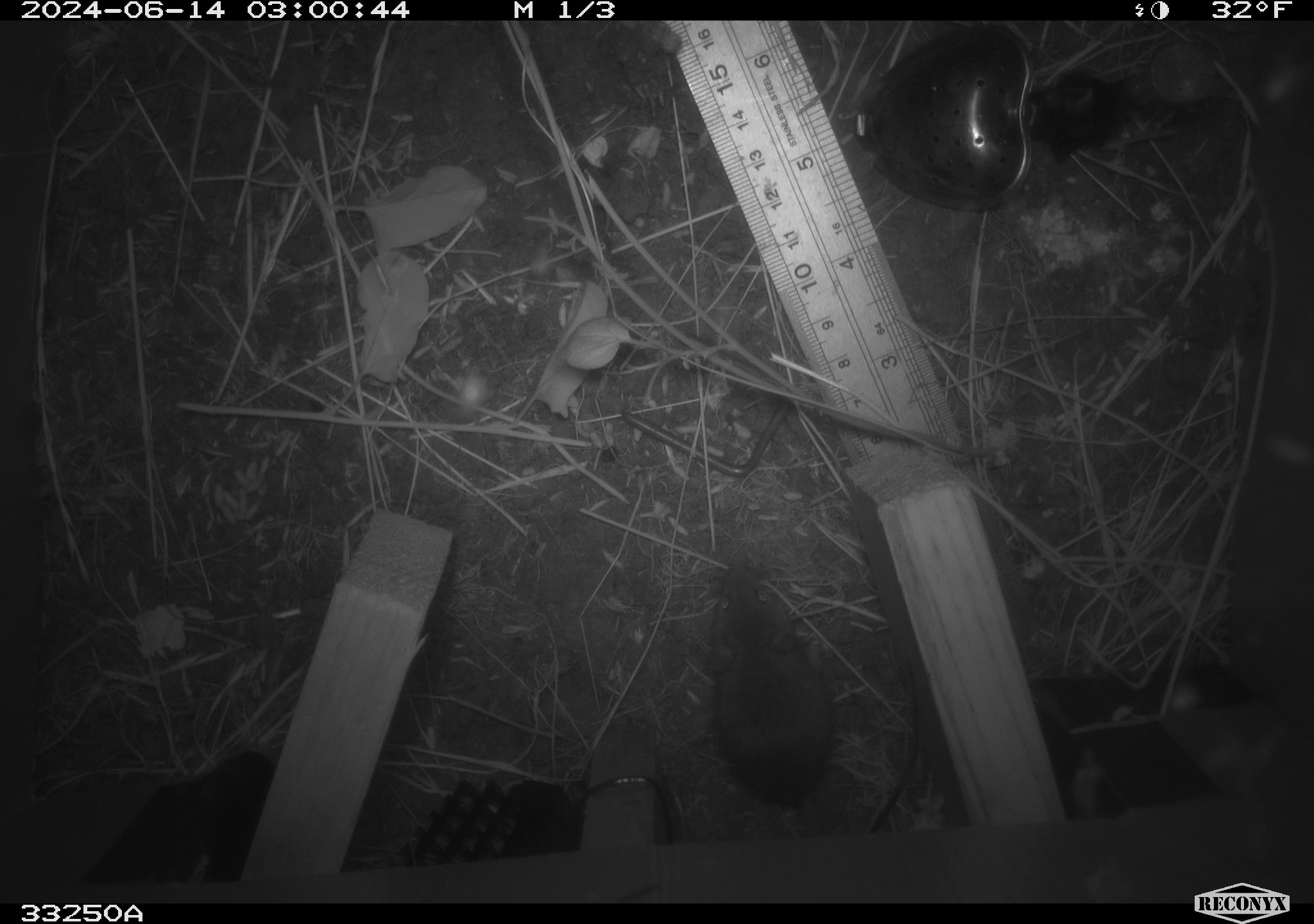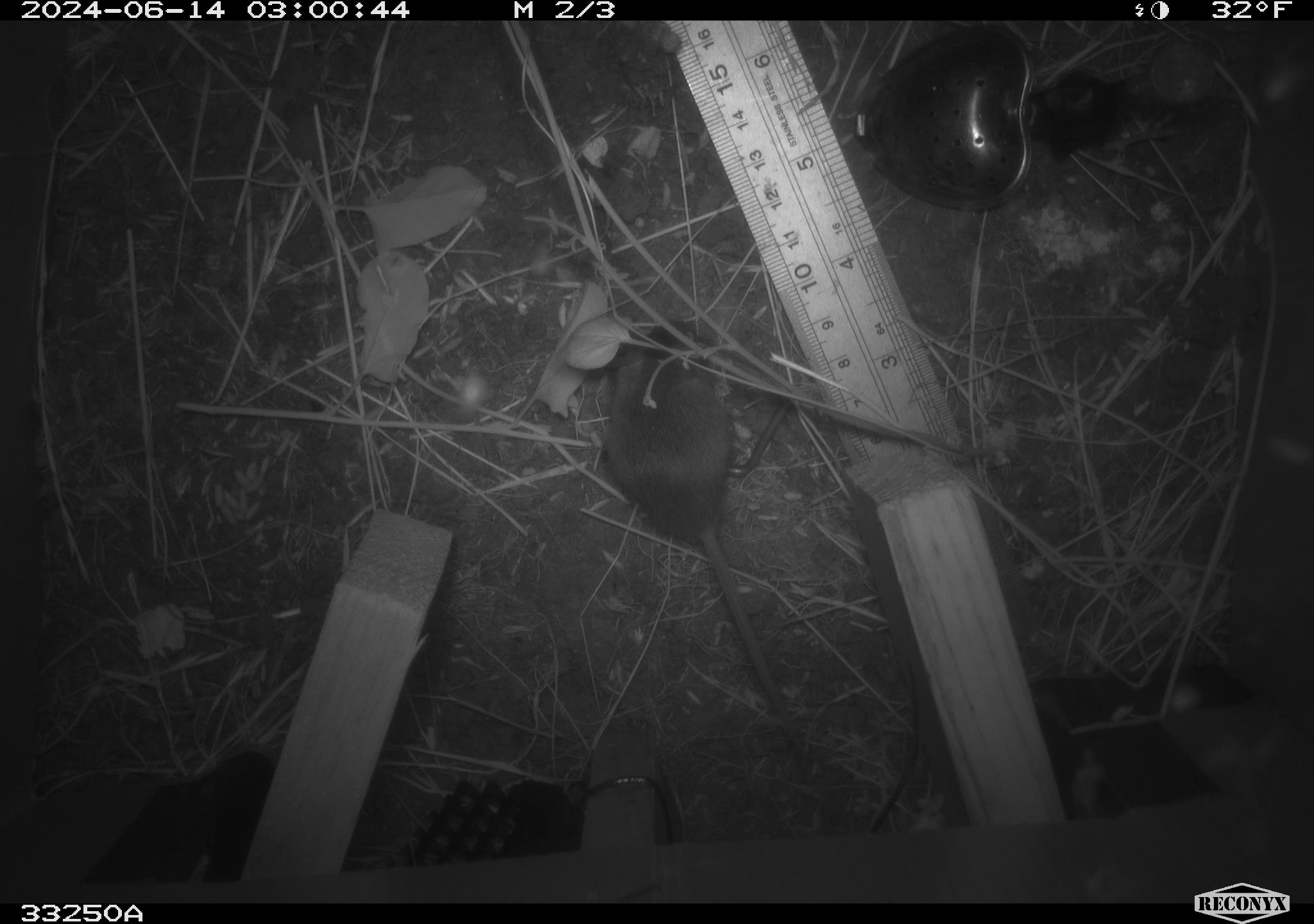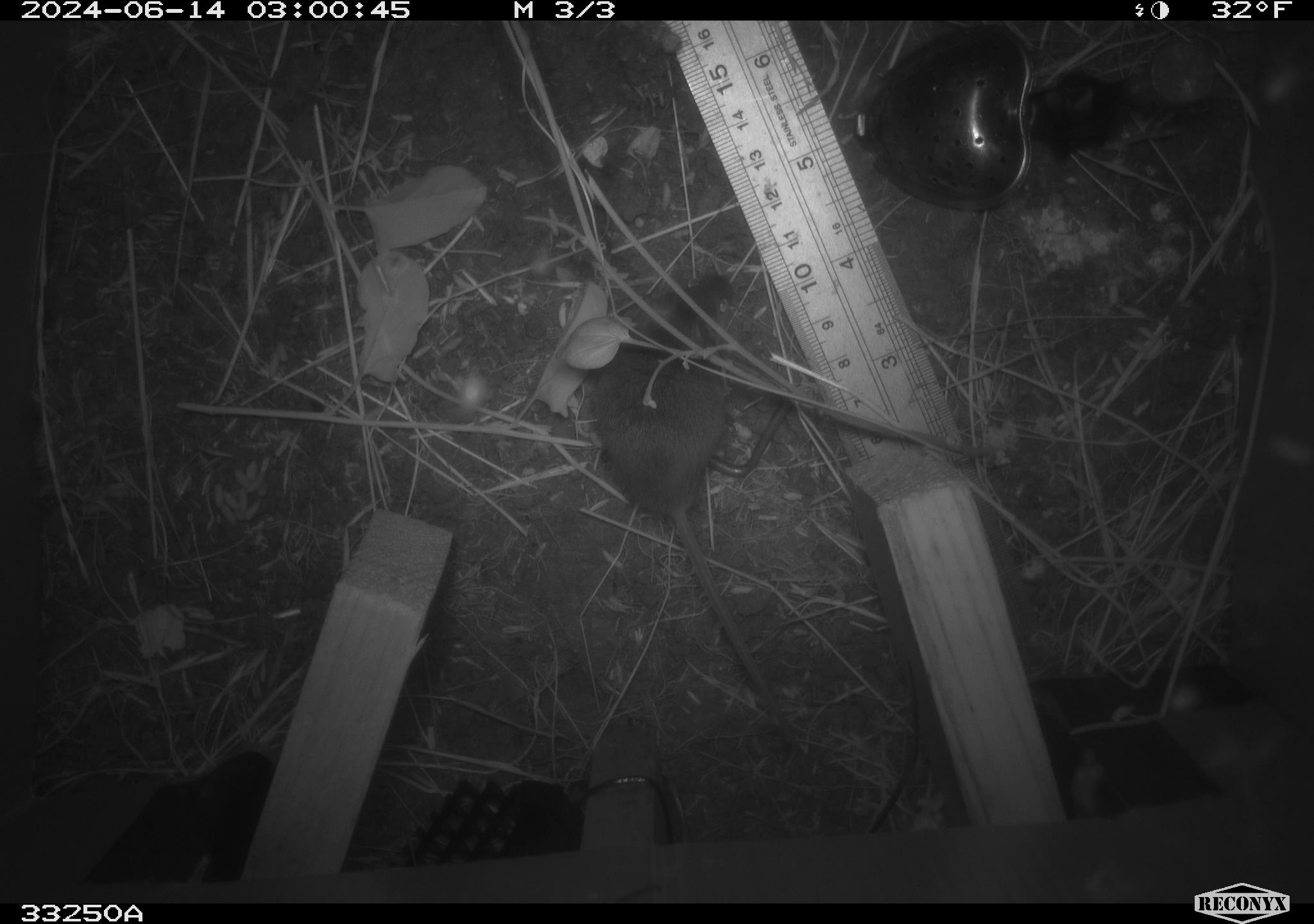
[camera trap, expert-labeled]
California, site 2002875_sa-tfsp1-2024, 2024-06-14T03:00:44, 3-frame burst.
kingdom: Animalia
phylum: Chordata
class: Mammalia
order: Rodentia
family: Cricetidae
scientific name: Arvicolinae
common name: voles, lemmings, and muskrats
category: arvicolinae subfamily